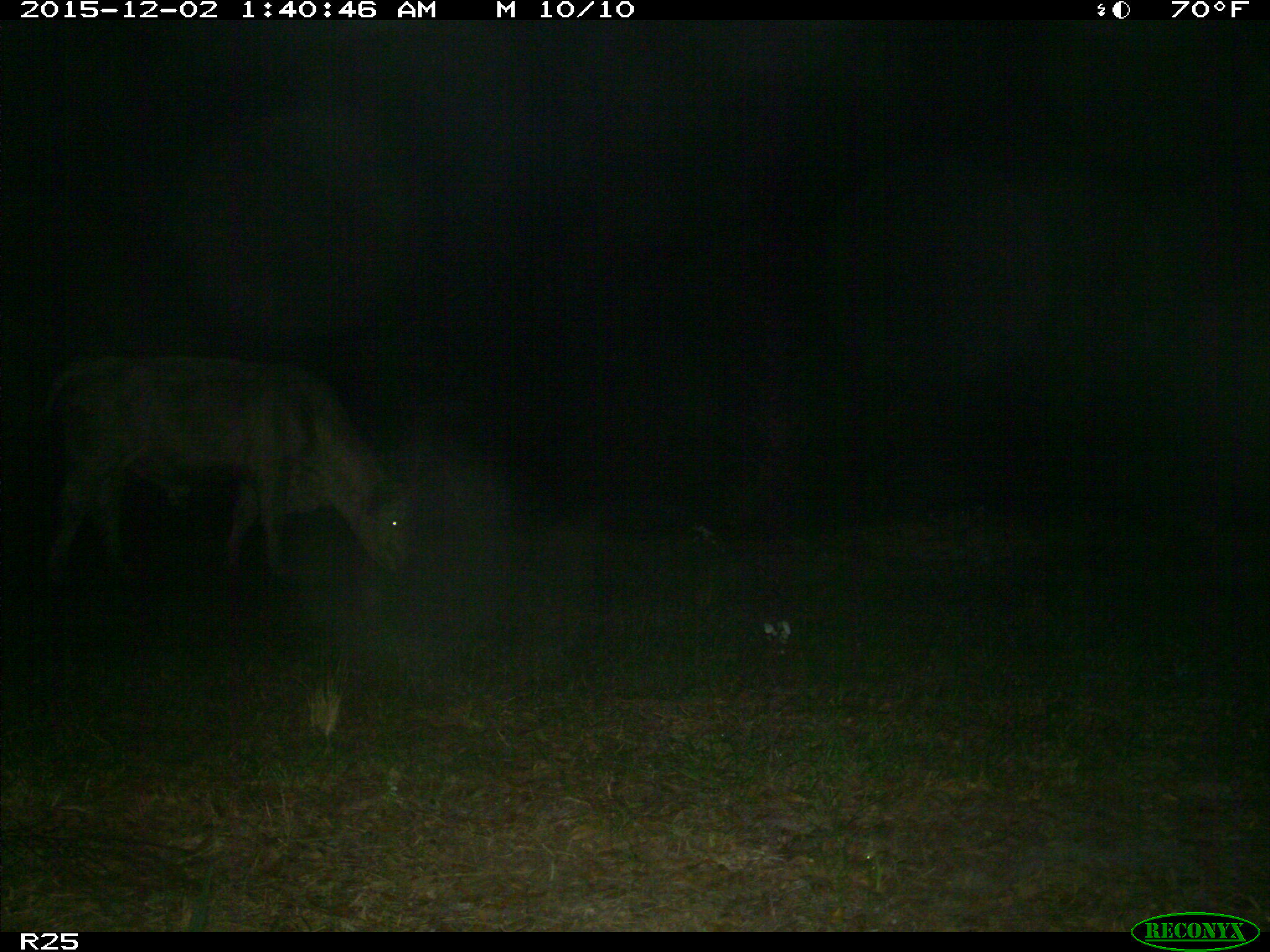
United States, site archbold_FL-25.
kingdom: Animalia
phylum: Chordata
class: Mammalia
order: Artiodactyla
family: Bovidae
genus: Bos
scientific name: Bos taurus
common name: domestic cow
Bos taurus (domestic cow).